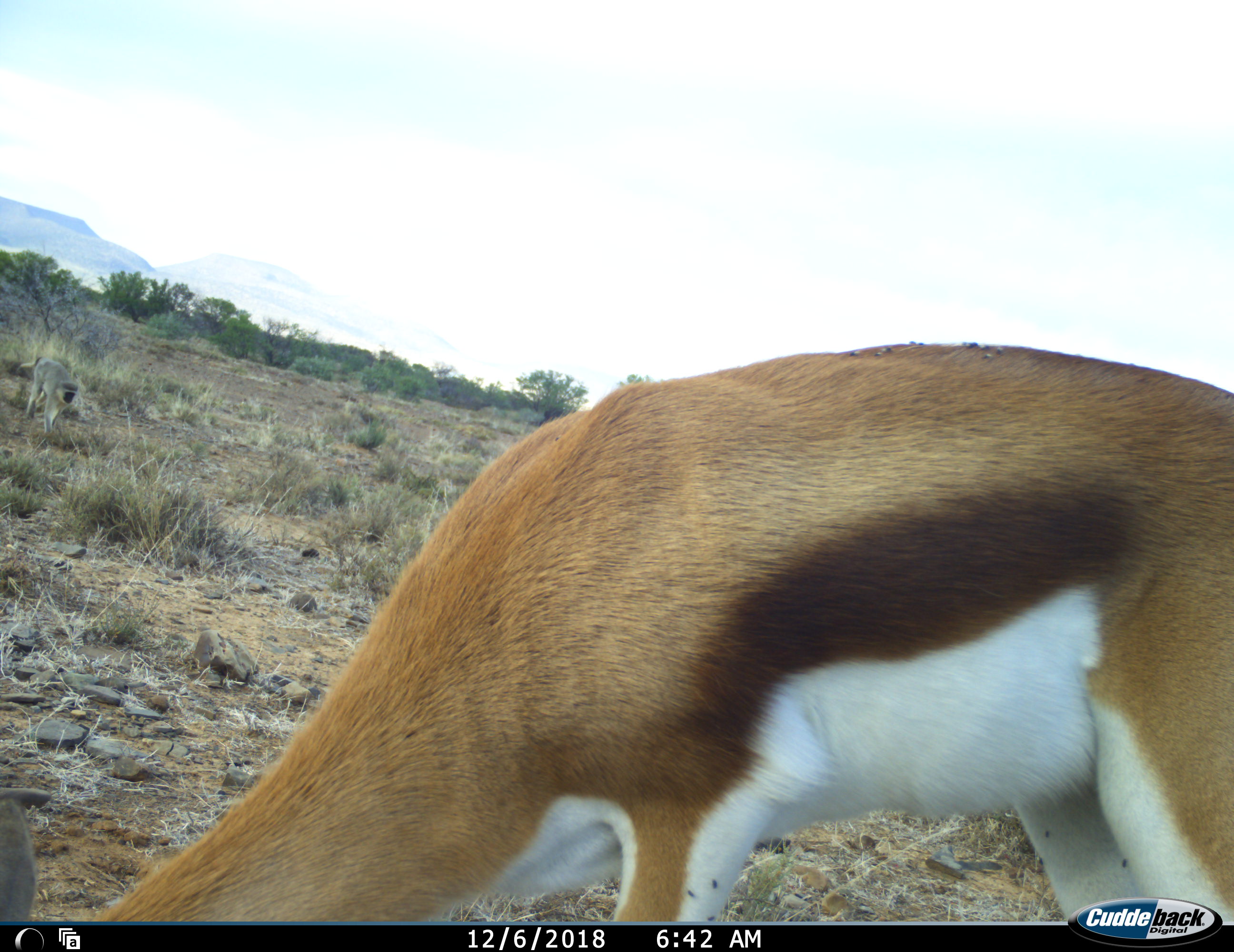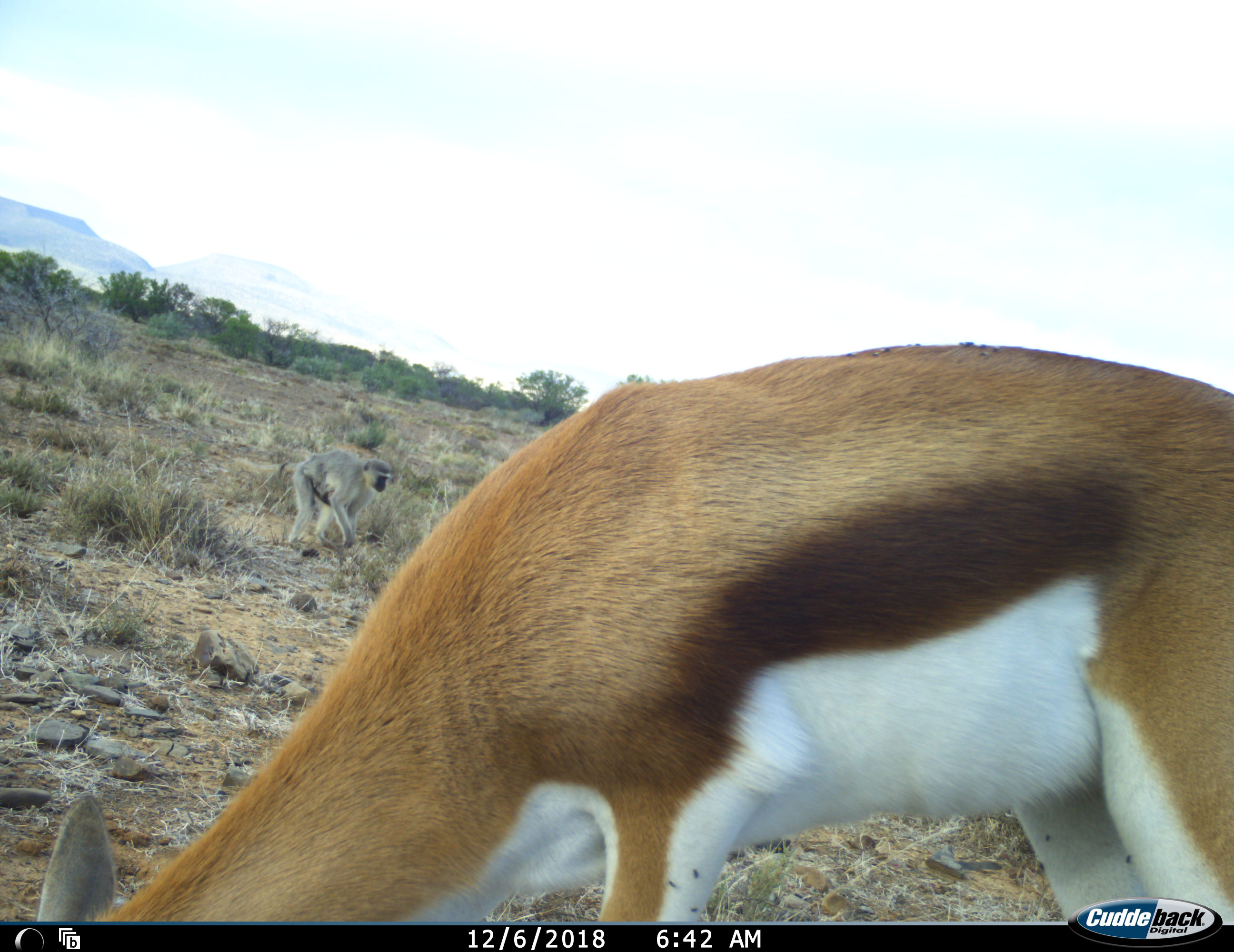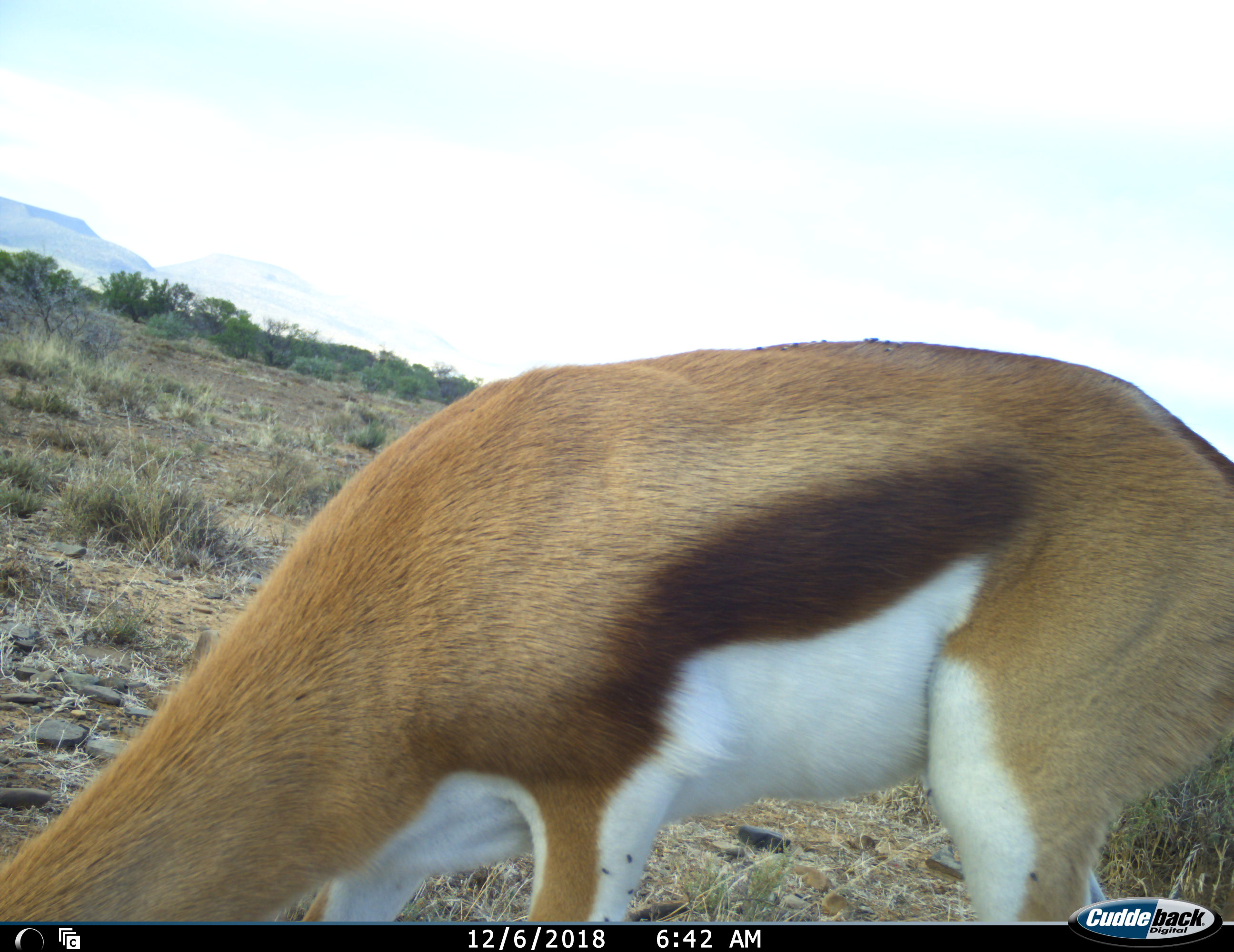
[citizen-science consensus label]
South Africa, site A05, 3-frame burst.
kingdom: Animalia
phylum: Chordata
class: Mammalia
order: Primates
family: Cercopithecidae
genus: Chlorocebus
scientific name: Chlorocebus pygerythrus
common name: vervet monkey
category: monkeyvervet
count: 1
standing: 0%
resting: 0%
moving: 100%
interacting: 12%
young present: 12%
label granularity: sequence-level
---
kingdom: Animalia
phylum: Chordata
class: Mammalia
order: Artiodactyla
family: Bovidae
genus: Antidorcas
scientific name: Antidorcas marsupialis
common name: springbok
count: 1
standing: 25%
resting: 0%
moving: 0%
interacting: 0%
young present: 0%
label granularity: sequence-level